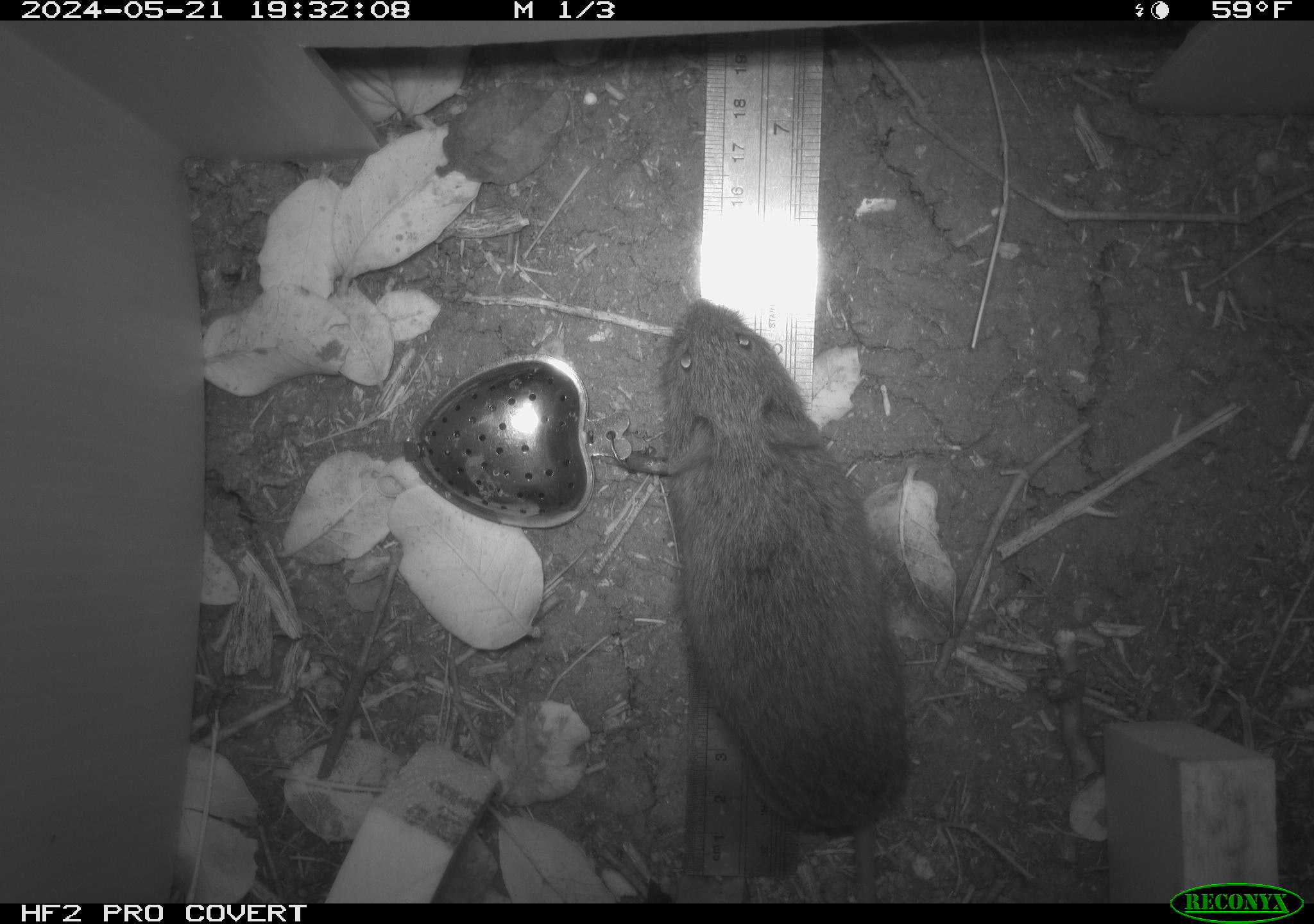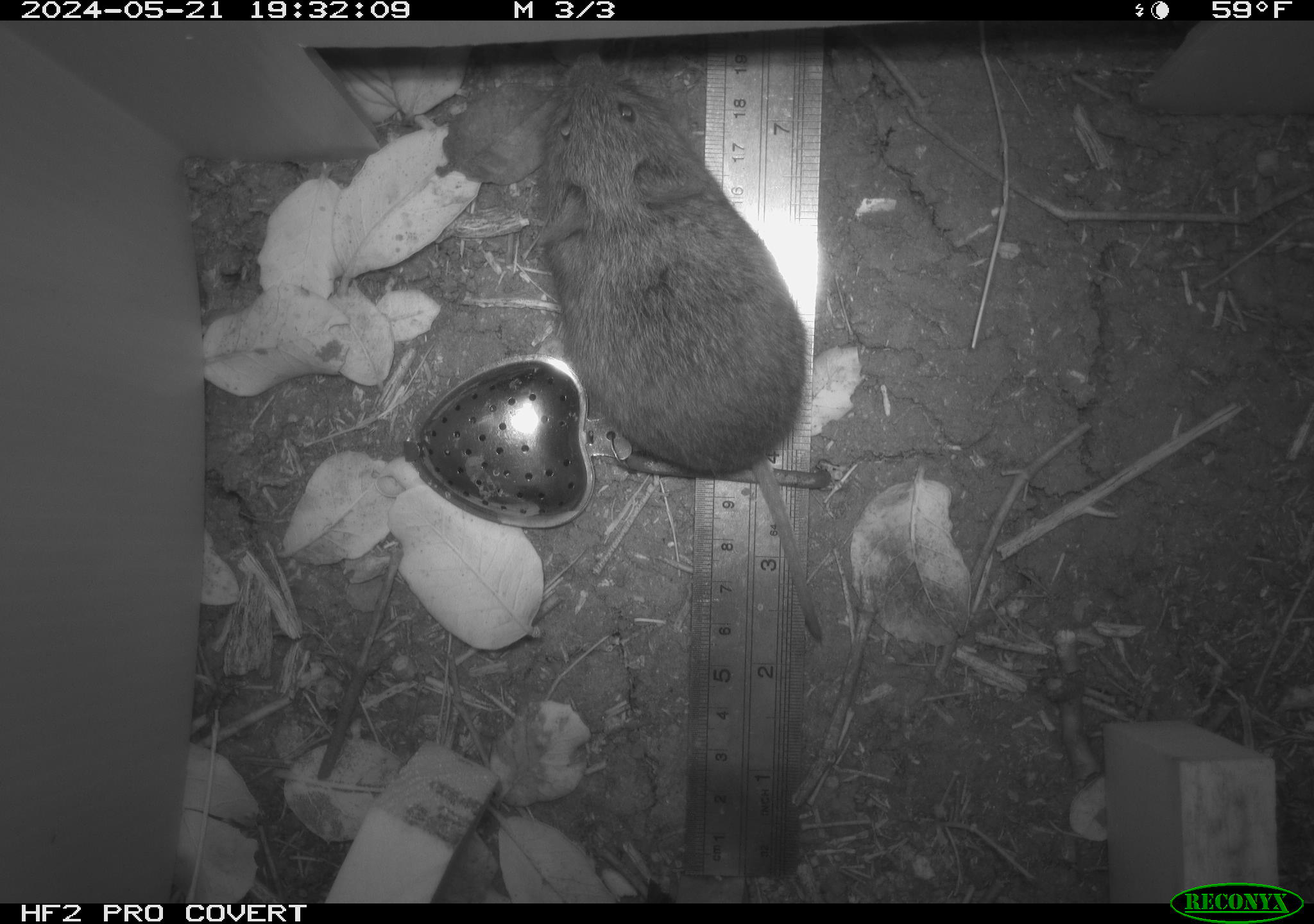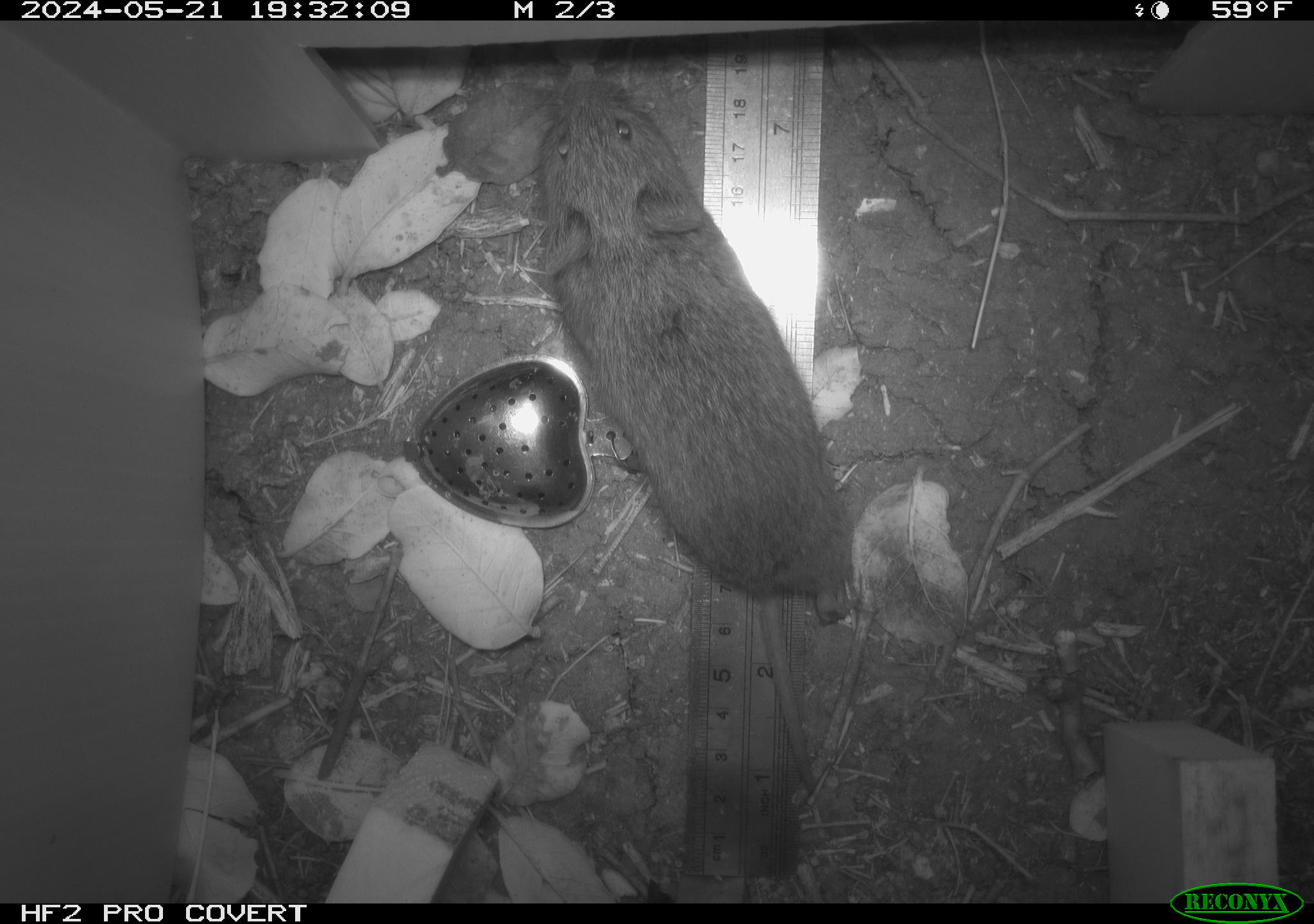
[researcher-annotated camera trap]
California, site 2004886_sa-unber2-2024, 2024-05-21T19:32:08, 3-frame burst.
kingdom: Animalia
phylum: Chordata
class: Mammalia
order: Rodentia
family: Cricetidae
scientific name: Arvicolinae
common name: voles, lemmings, and muskrats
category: arvicolinae subfamily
Arvicolinae subfamily (voles, lemmings, and muskrats) (Arvicolinae).